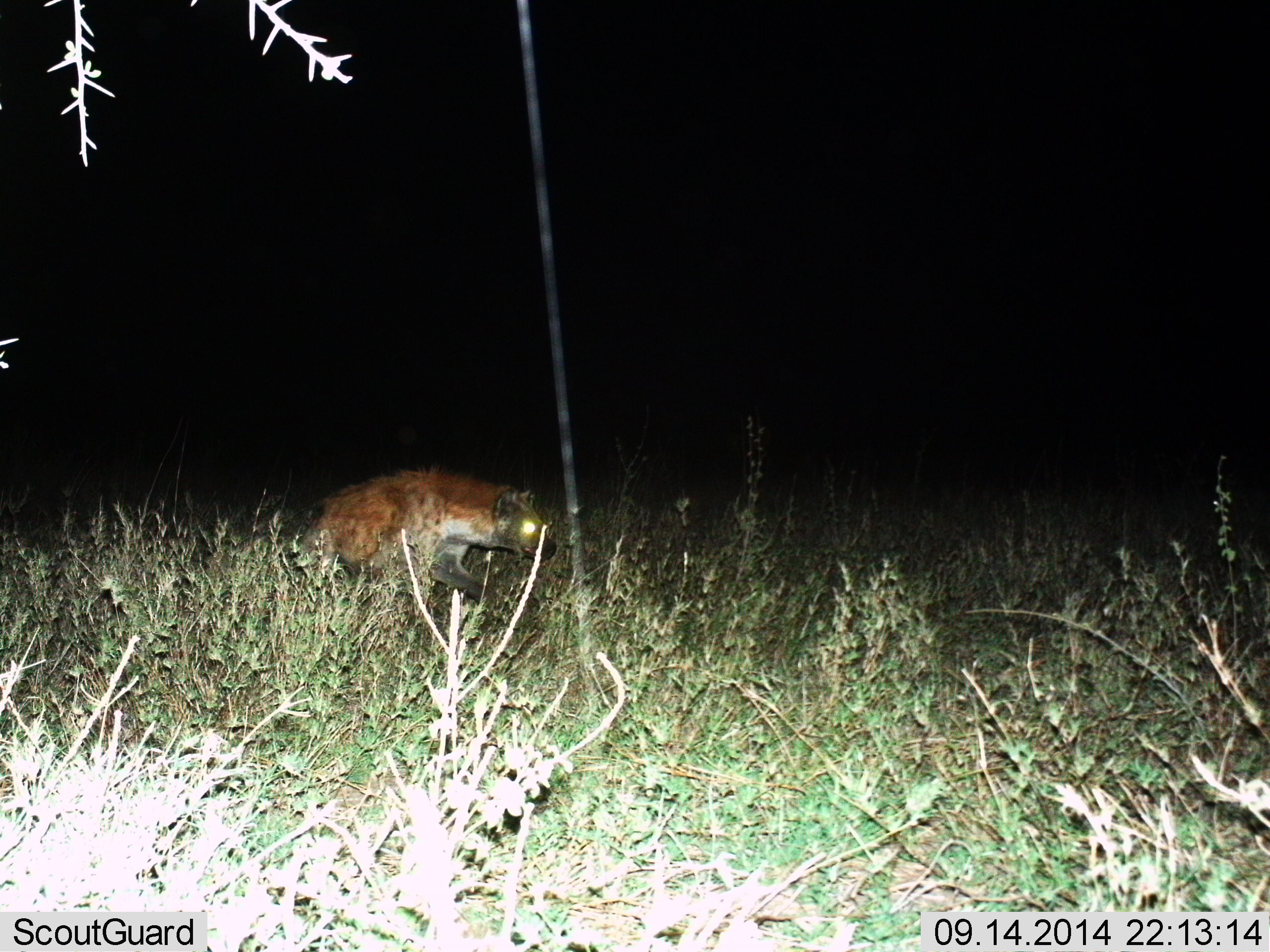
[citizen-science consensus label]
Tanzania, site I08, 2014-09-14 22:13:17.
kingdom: Animalia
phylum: Chordata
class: Mammalia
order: Carnivora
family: Hyaenidae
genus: Crocuta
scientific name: Crocuta crocuta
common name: spotted hyena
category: hyenaspotted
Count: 1.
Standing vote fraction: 40%.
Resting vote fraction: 0%.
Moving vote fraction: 60%.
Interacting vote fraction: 0%.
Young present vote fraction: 0%.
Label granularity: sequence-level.